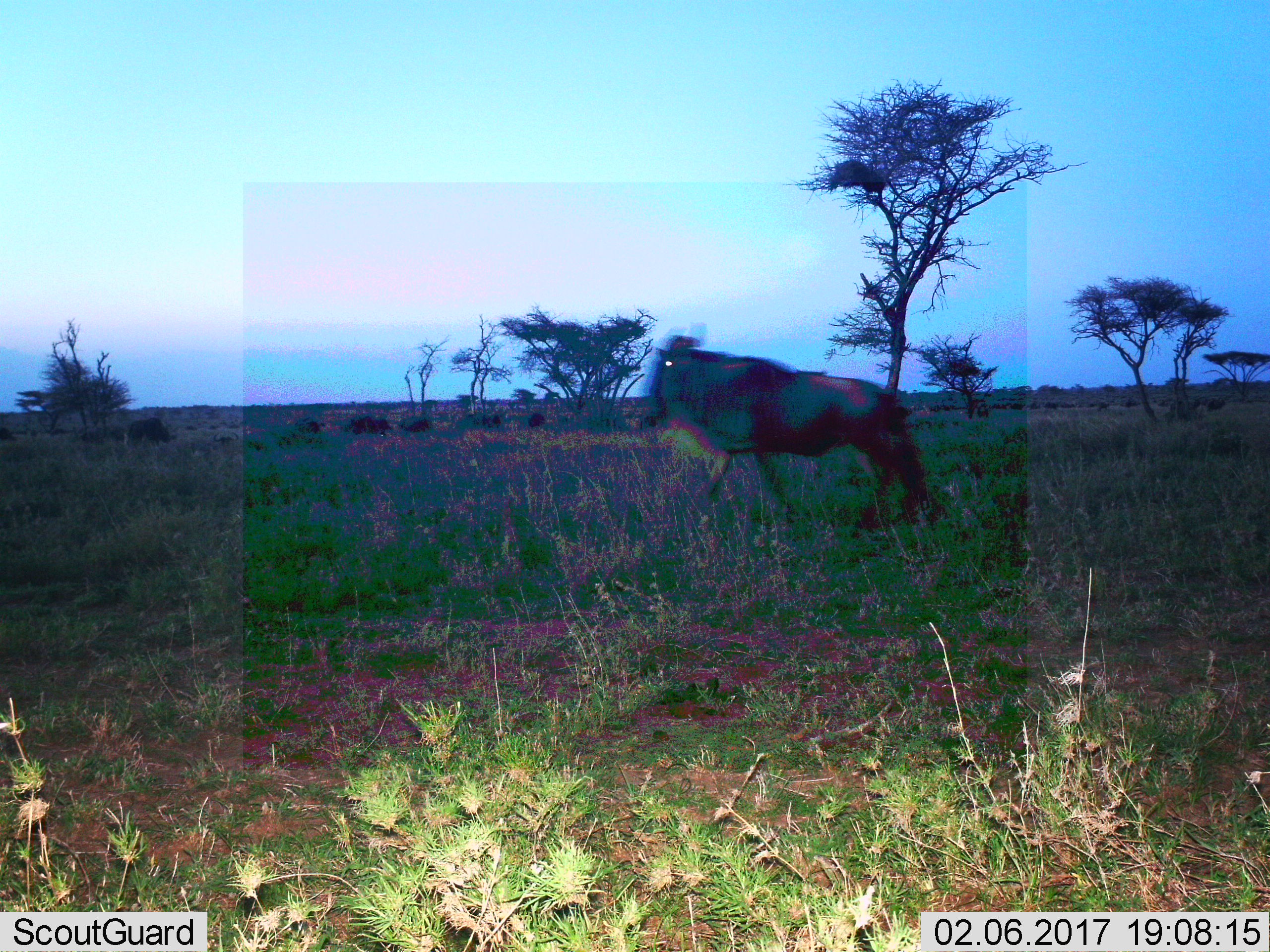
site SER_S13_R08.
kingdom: Animalia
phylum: Chordata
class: Mammalia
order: Artiodactyla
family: Bovidae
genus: Connochaetes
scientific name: Connochaetes taurinus taurinus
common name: blue wildebeest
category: wildebeestblue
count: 1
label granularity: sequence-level